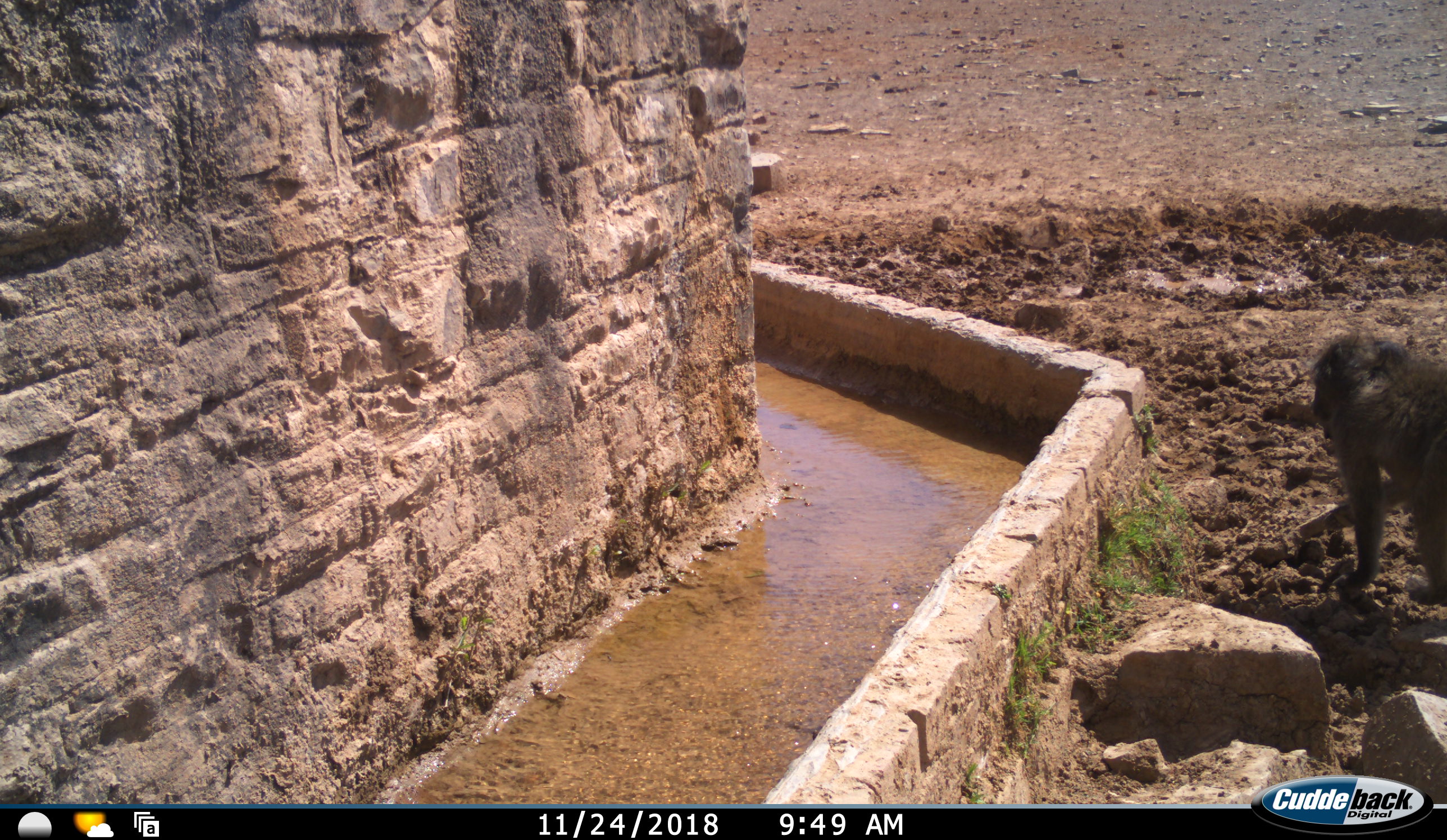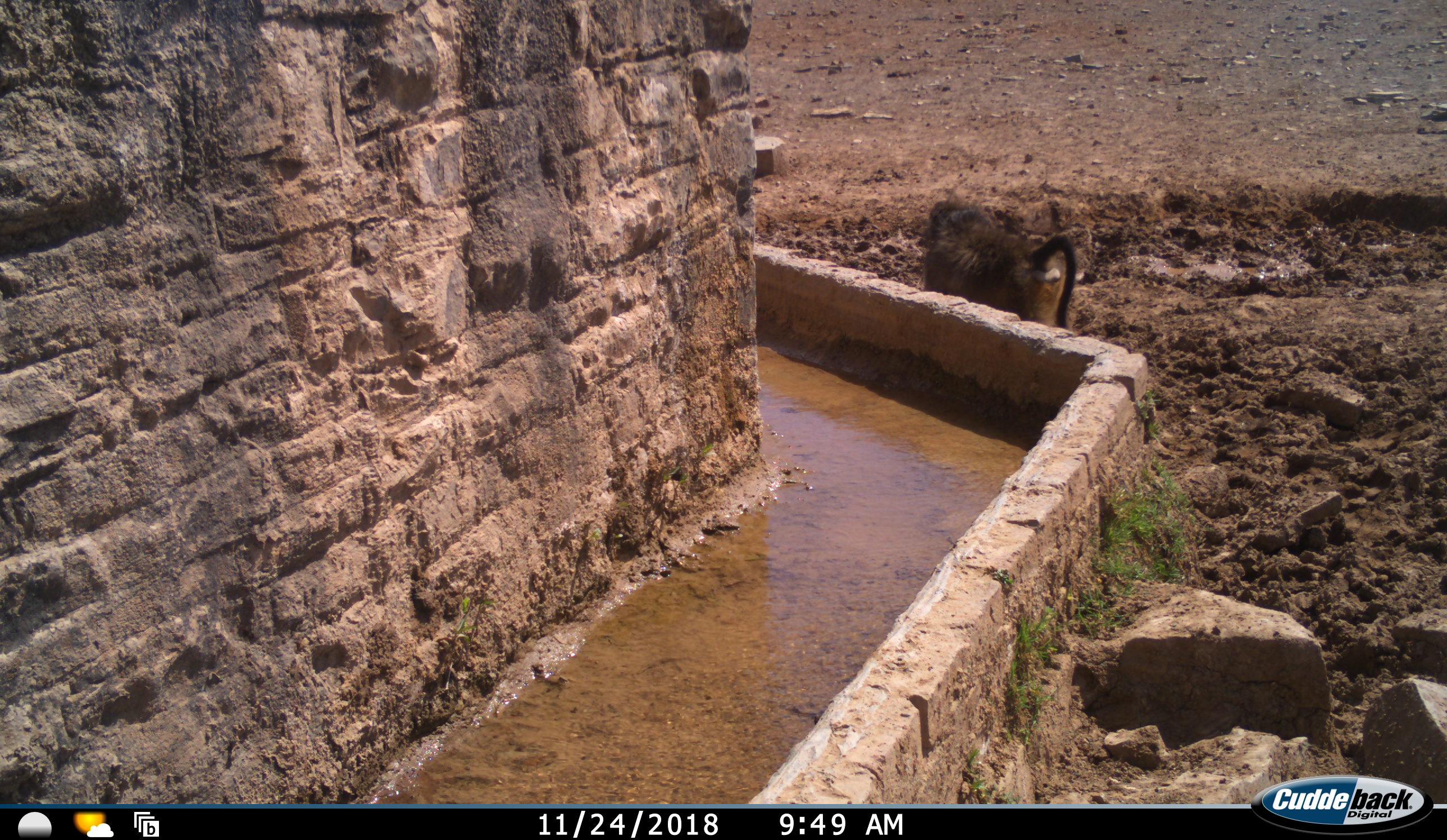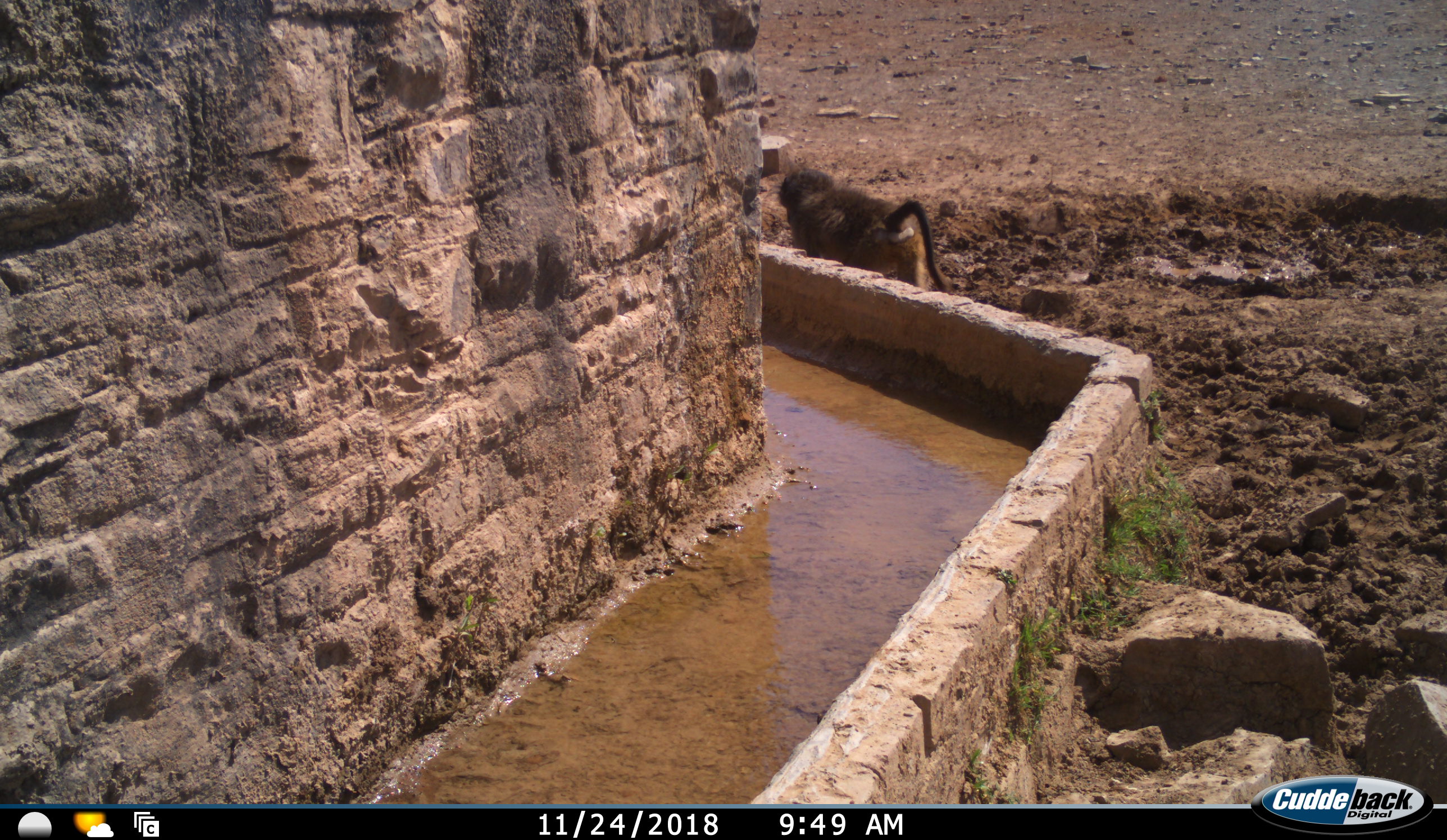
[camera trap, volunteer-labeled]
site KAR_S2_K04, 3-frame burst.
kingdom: Animalia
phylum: Chordata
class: Mammalia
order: Primates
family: Cercopithecidae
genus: Papio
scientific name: Papio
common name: baboon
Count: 1.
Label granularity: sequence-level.